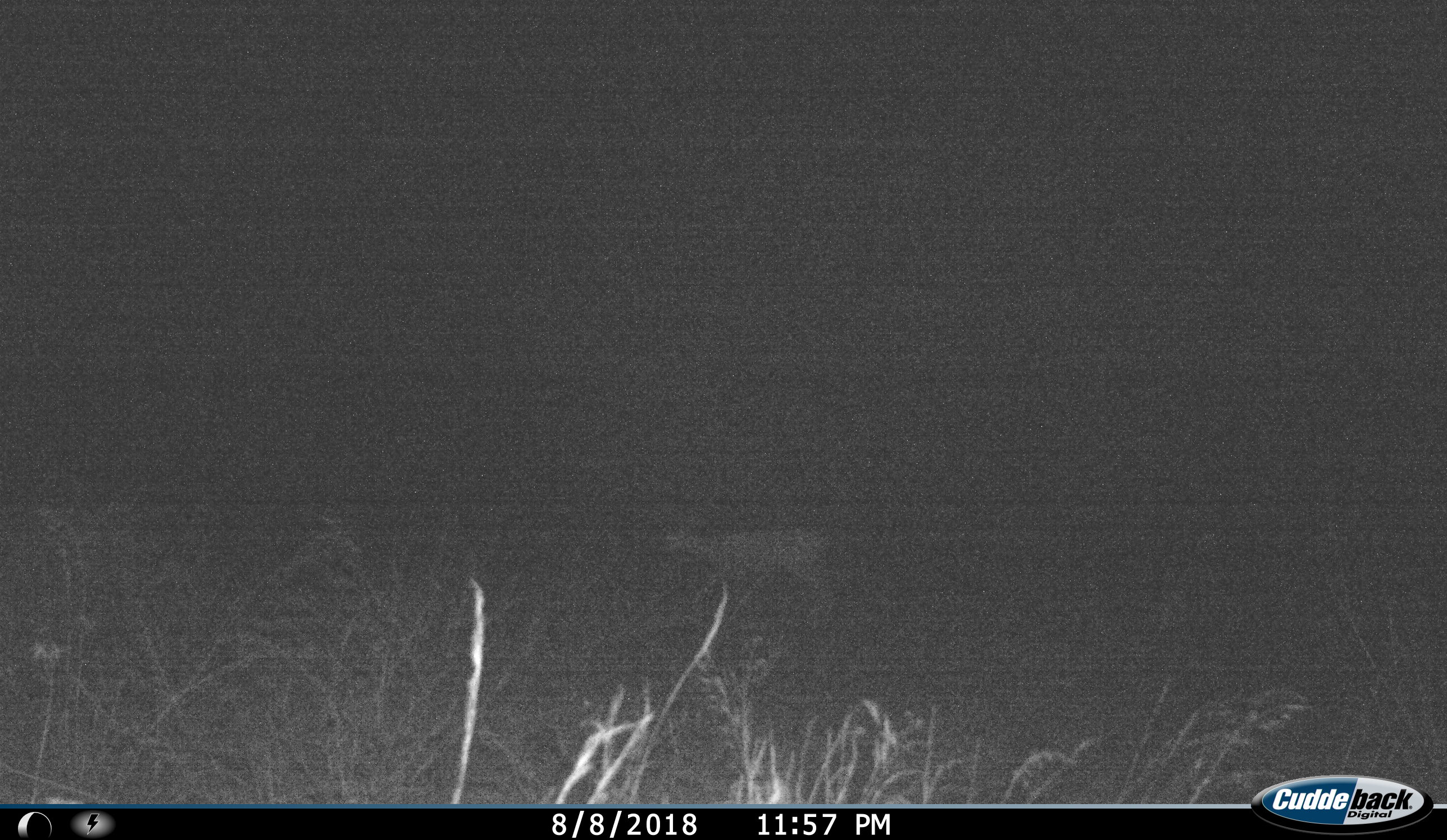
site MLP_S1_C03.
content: unidentified animal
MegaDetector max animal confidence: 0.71